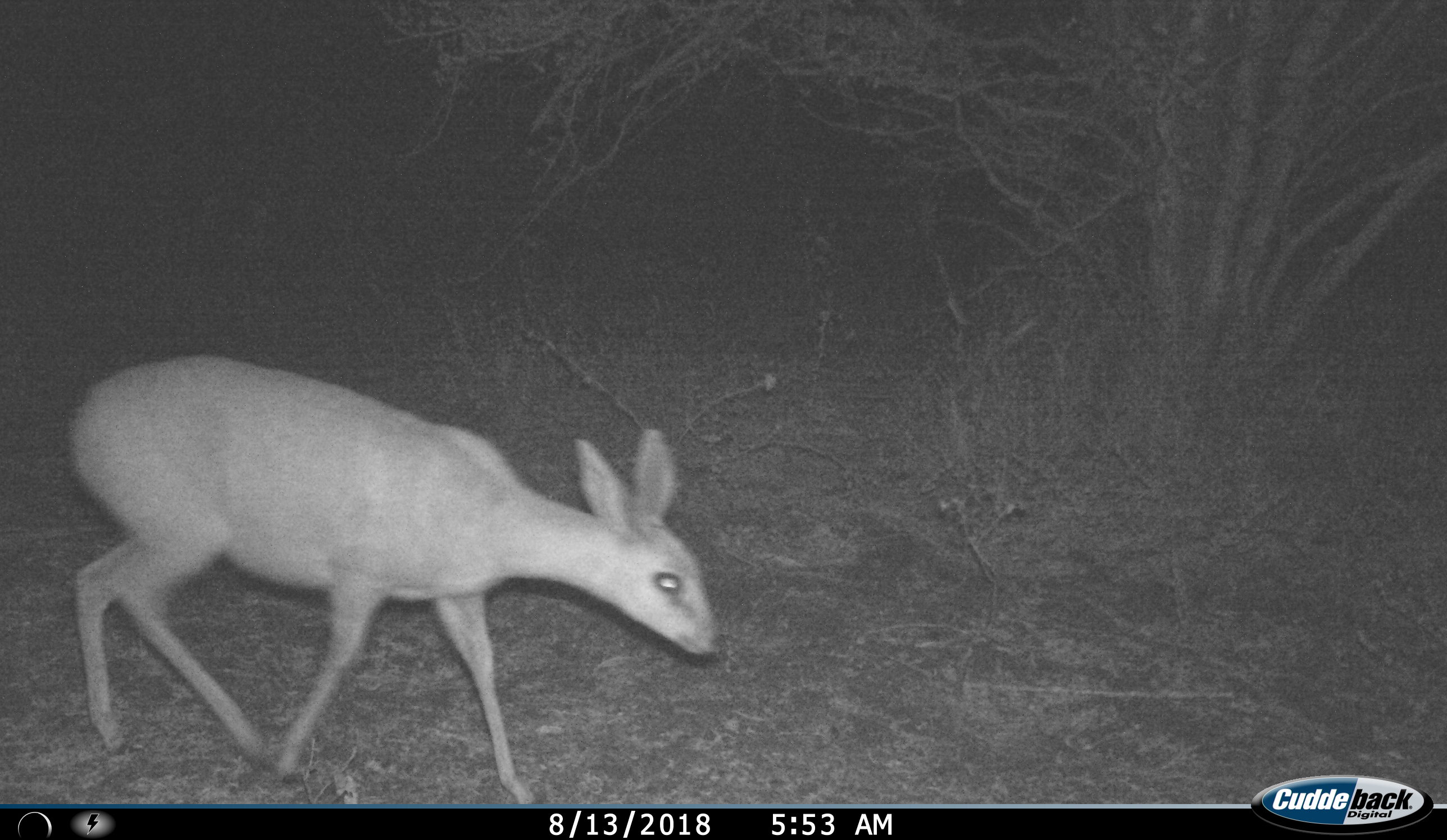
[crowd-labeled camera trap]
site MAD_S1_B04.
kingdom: Animalia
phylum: Chordata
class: Mammalia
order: Artiodactyla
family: Bovidae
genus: Raphicerus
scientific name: Raphicerus campestris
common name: steenbok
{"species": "steenbok (Raphicerus campestris)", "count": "1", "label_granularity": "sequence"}